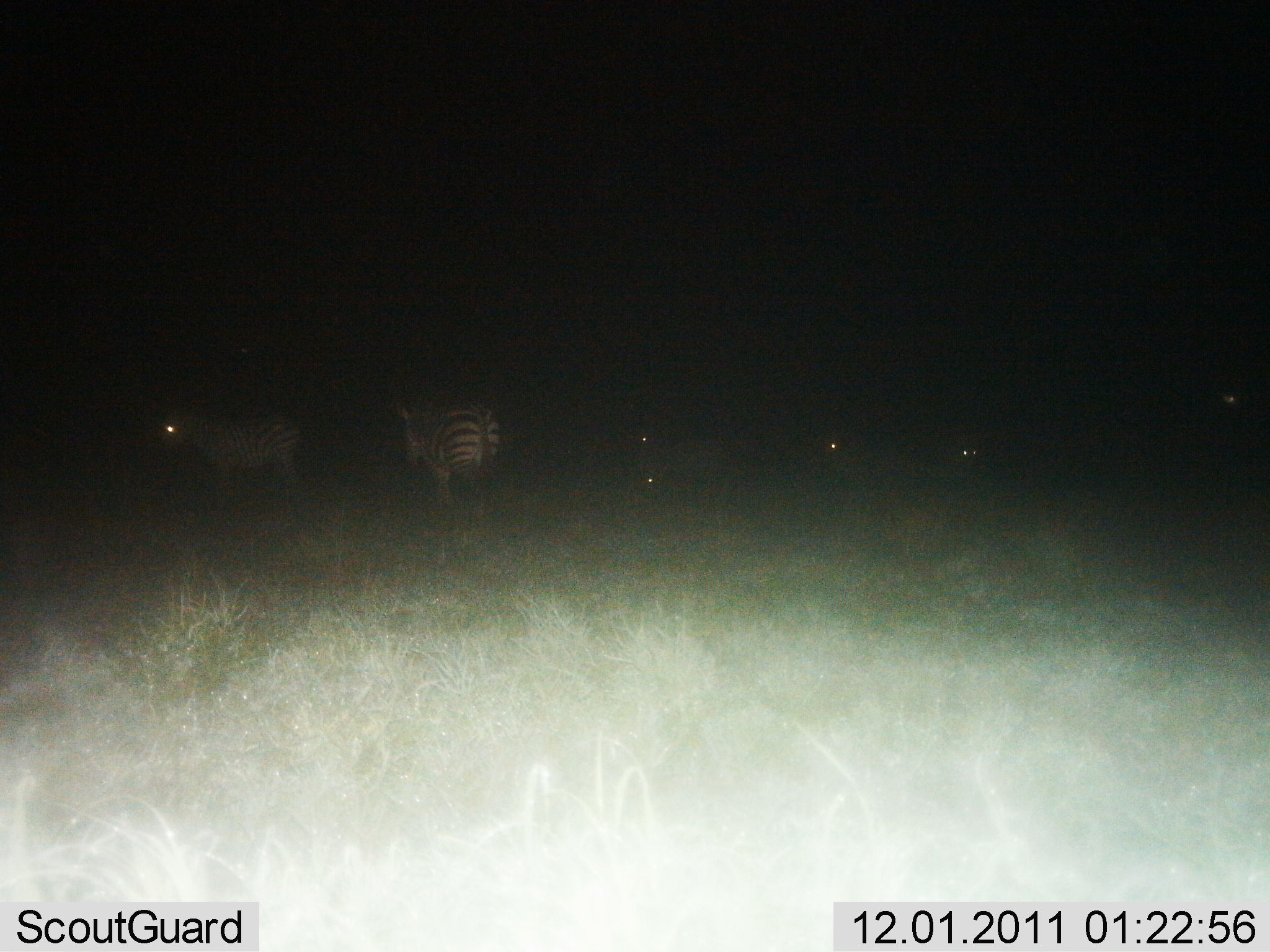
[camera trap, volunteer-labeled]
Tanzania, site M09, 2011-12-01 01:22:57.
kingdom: Animalia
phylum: Chordata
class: Mammalia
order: Perissodactyla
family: Equidae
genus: Equus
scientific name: Equus quagga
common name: plains zebra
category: zebra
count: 5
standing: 79%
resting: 0%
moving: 29%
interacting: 0%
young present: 0%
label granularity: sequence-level